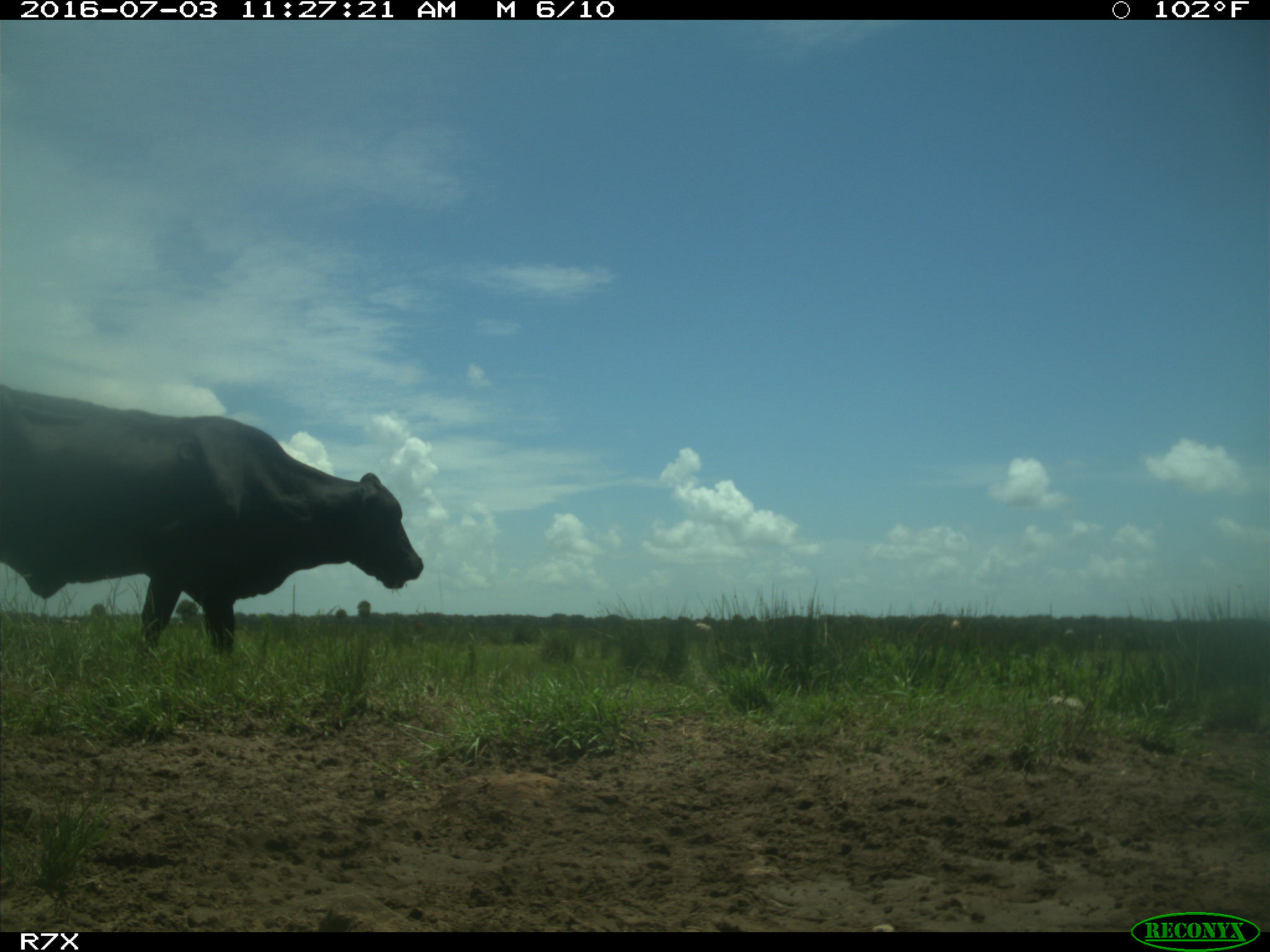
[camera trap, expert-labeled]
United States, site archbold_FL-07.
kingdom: Animalia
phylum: Chordata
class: Mammalia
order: Artiodactyla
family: Bovidae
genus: Bos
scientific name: Bos taurus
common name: domestic cow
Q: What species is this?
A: Bos taurus (domestic cow).